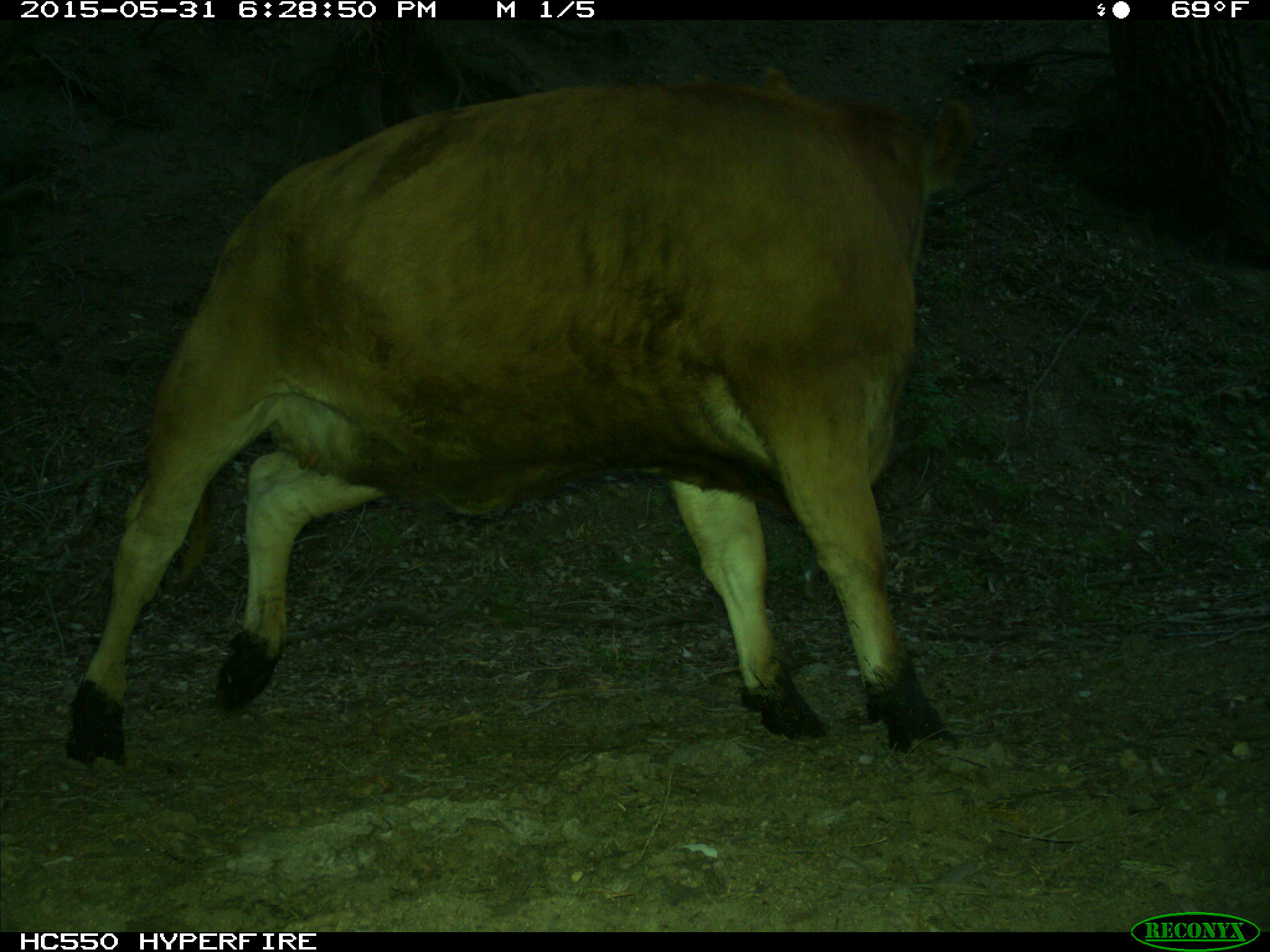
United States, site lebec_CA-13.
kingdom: Animalia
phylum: Chordata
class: Mammalia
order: Artiodactyla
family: Bovidae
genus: Bos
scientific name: Bos taurus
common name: domestic cow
Bos taurus (domestic cow).